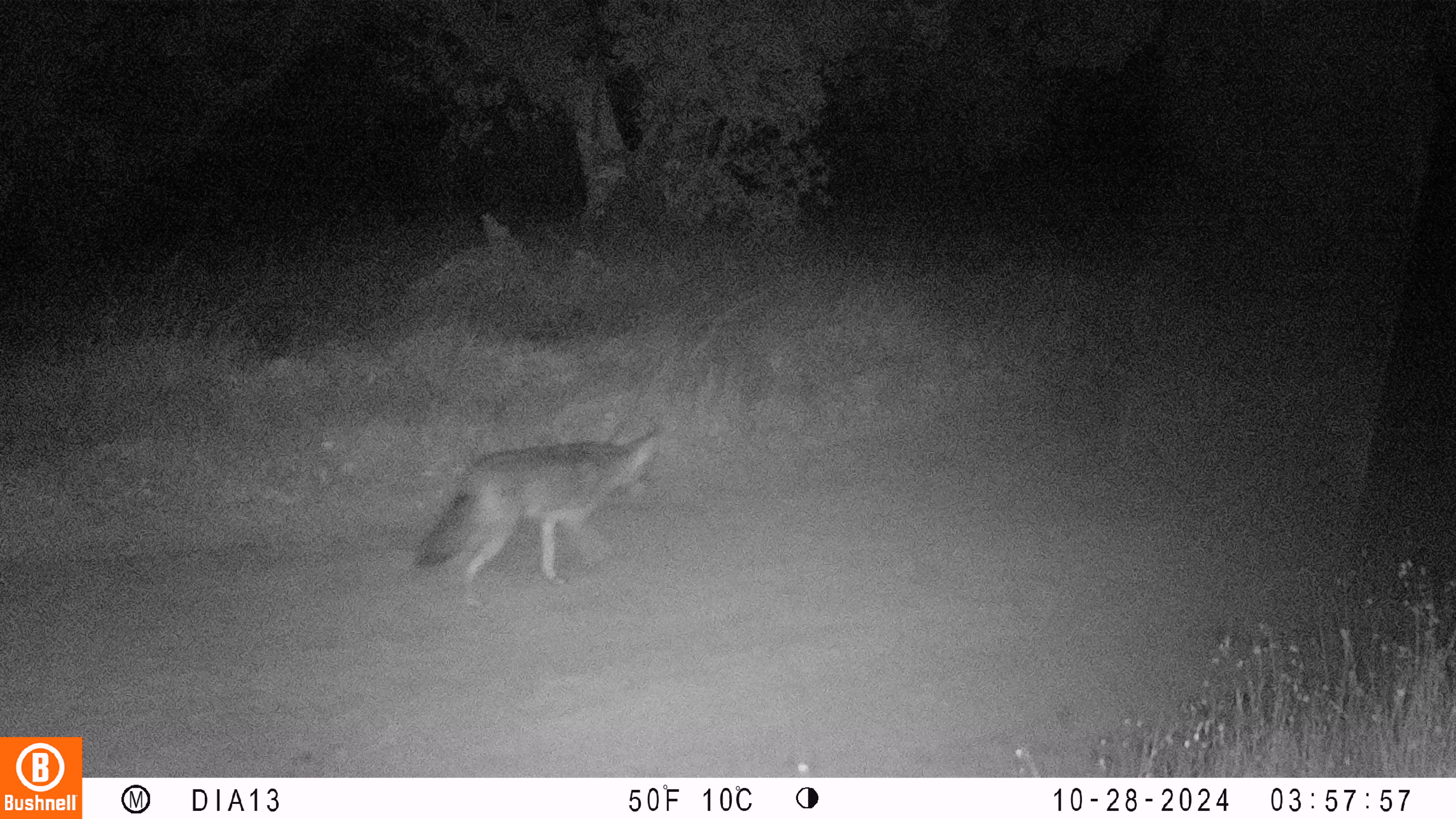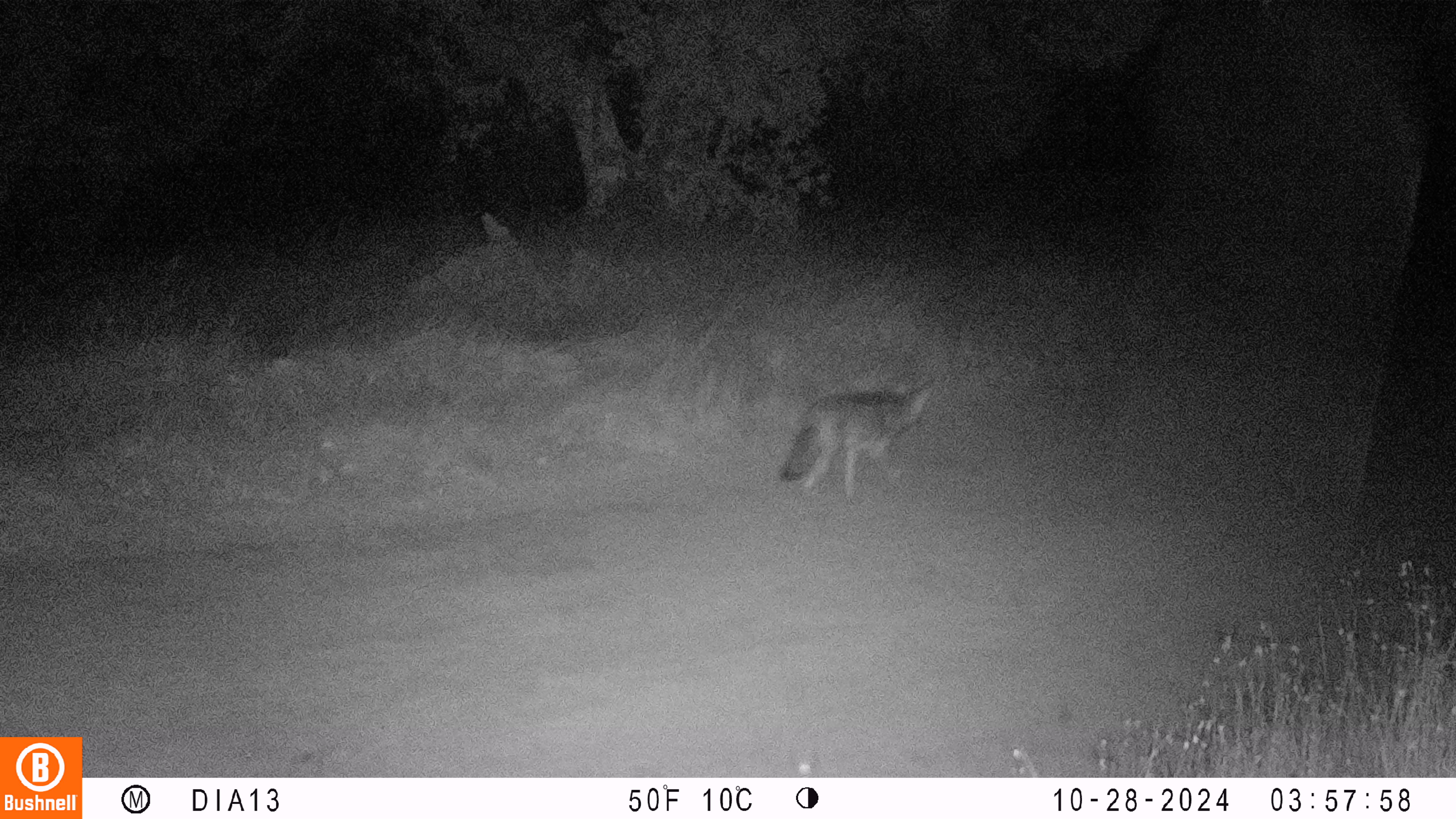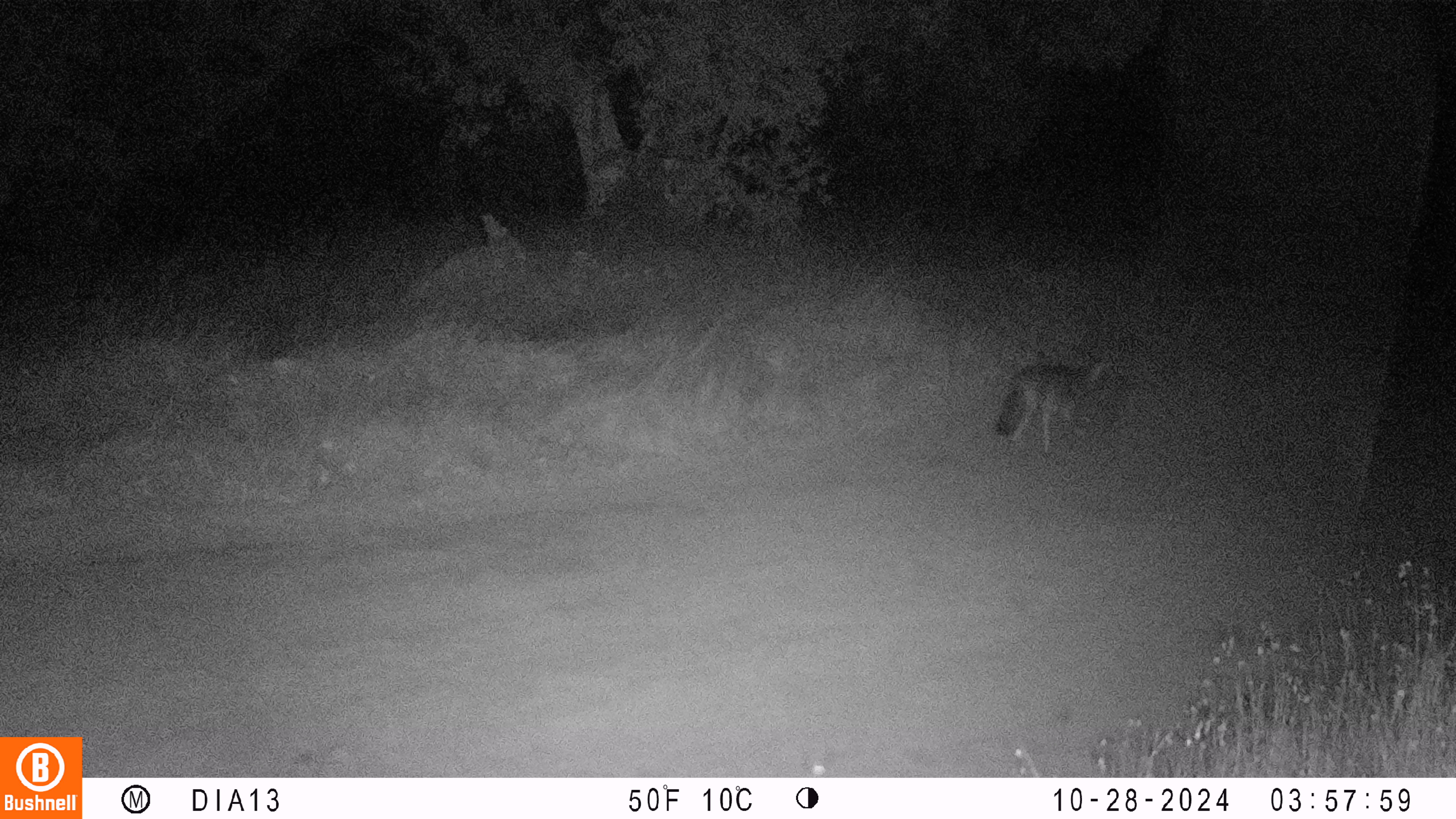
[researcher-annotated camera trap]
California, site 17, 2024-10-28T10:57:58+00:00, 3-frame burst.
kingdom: Animalia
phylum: Chordata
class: Mammalia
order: Carnivora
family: Canidae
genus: Canis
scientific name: Canis latrans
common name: coyote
Coyote (Canis latrans).